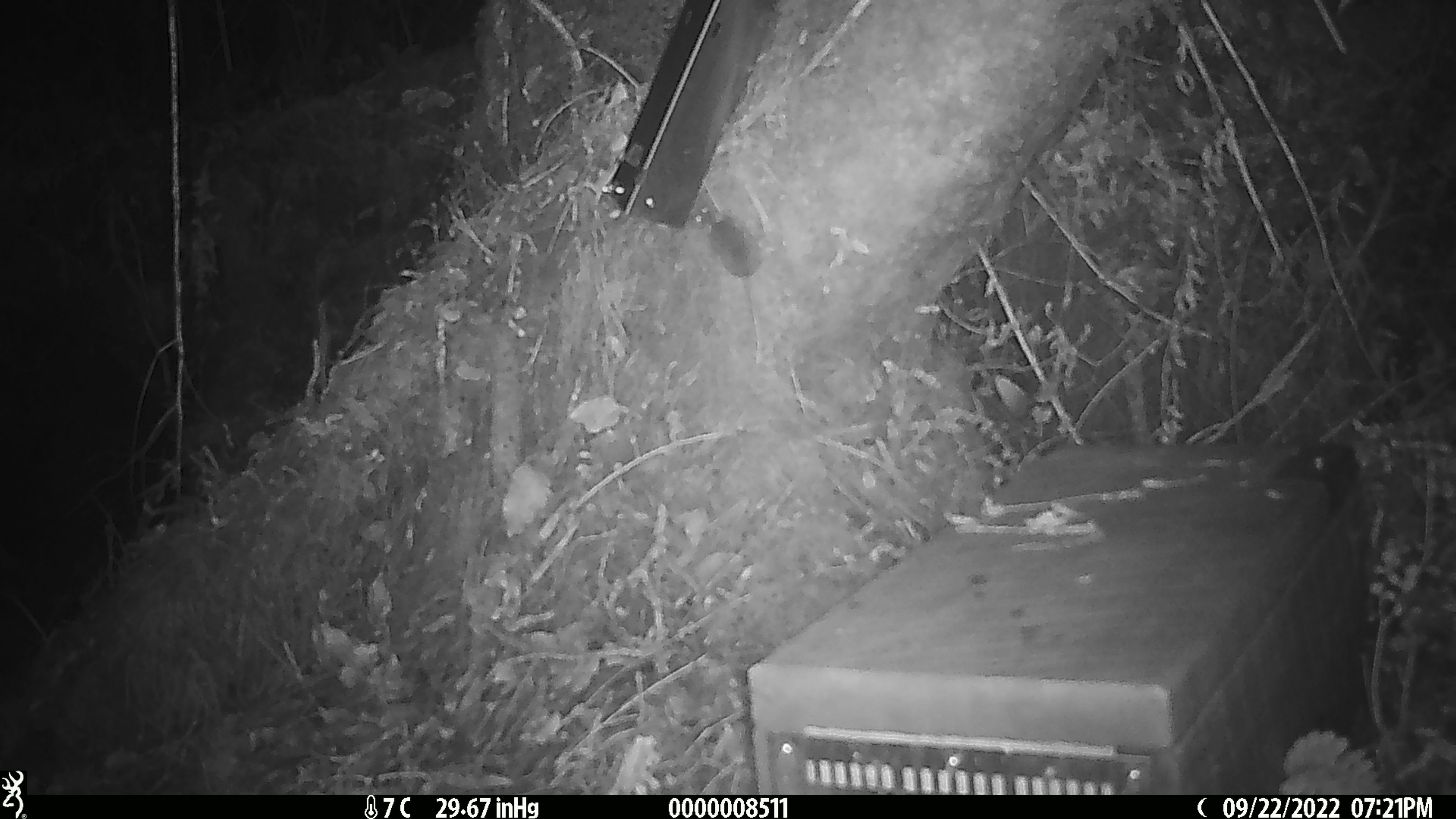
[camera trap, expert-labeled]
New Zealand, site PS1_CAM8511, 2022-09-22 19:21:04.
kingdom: Animalia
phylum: Chordata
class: Mammalia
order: Rodentia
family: Muridae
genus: Mus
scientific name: Mus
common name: mouse